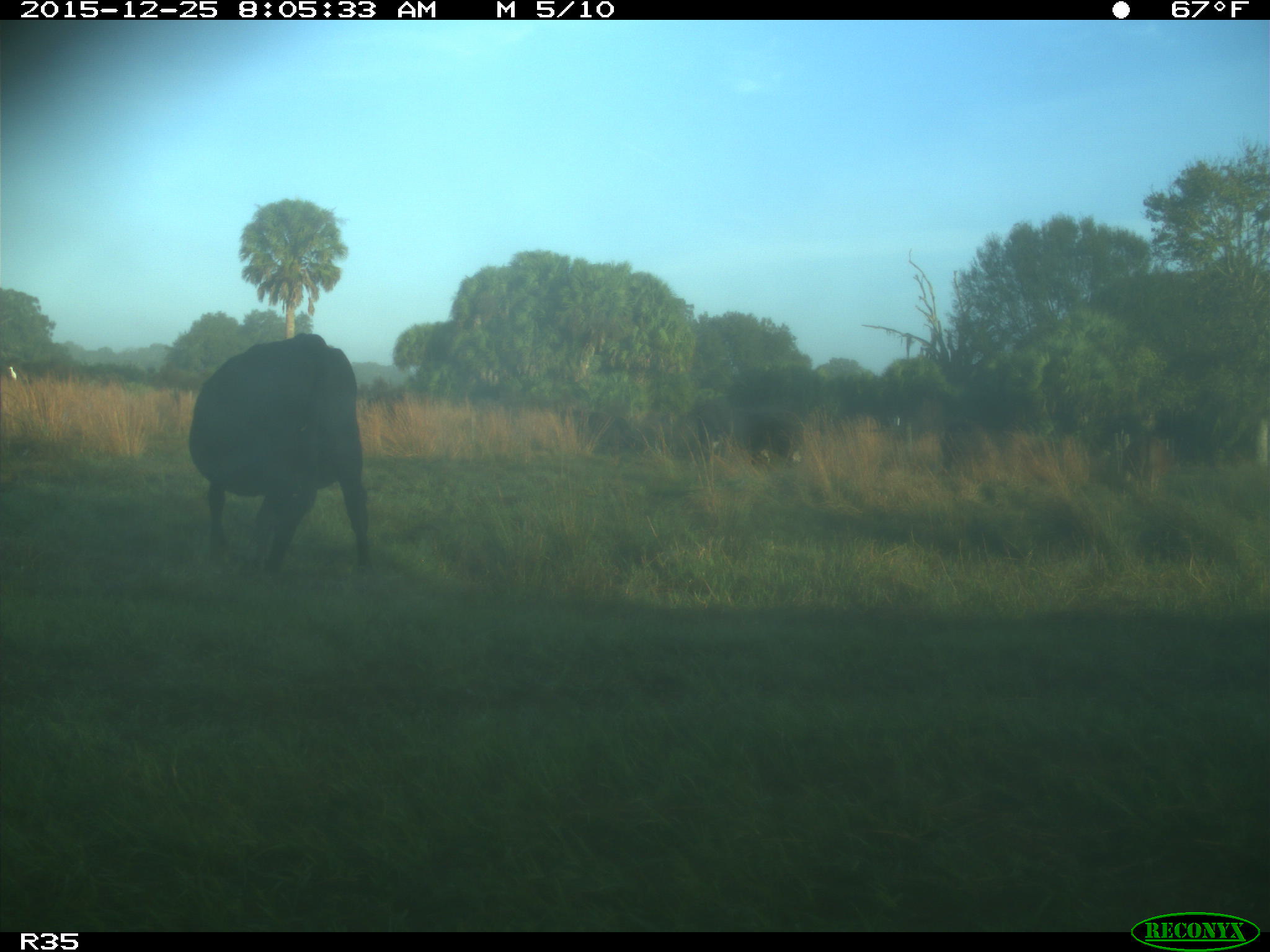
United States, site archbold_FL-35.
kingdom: Animalia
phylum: Chordata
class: Mammalia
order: Artiodactyla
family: Bovidae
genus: Bos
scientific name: Bos taurus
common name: domestic cow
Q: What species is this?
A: Bos taurus (domestic cow).